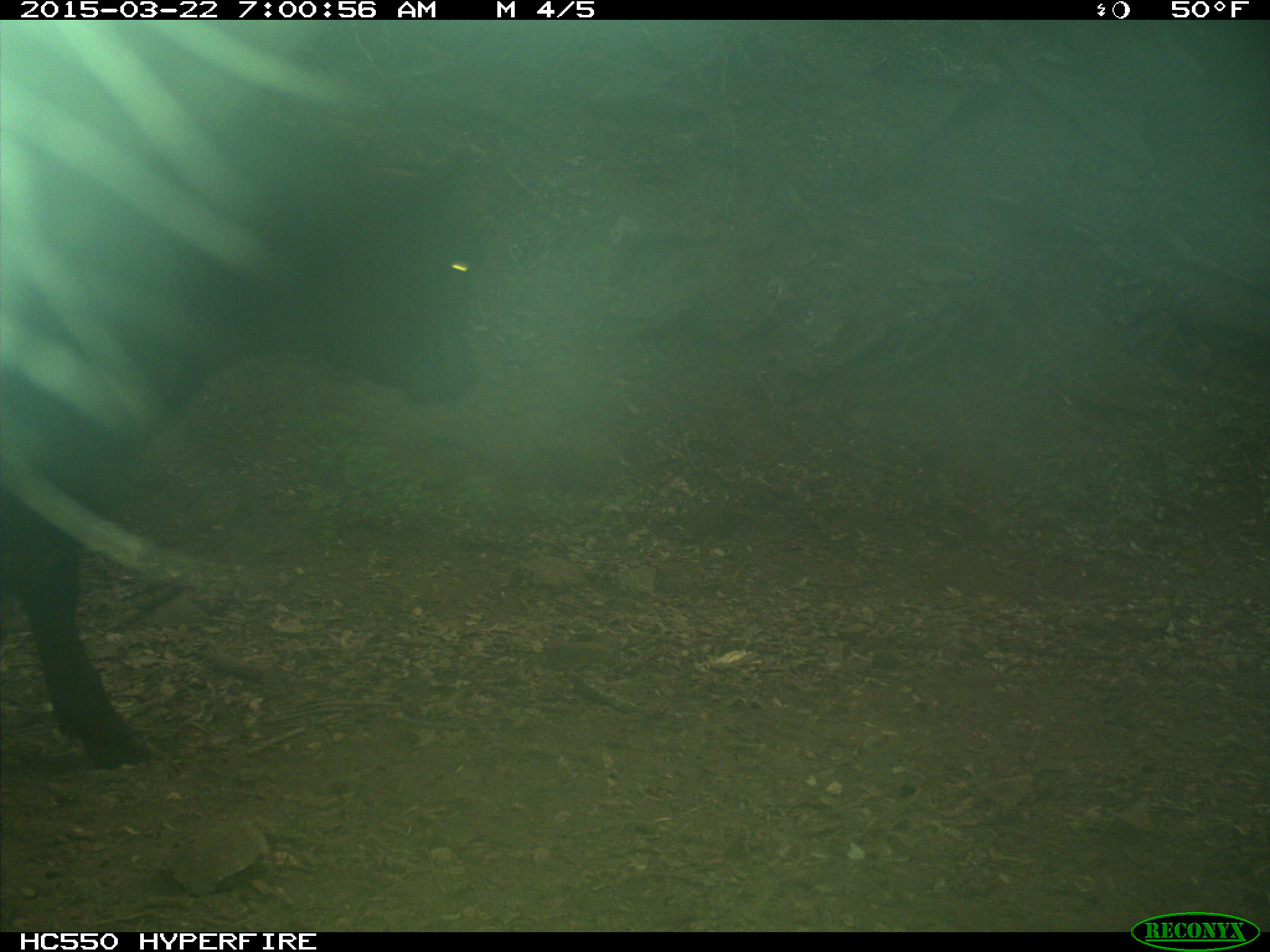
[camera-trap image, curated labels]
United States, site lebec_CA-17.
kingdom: Animalia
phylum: Chordata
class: Mammalia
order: Artiodactyla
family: Bovidae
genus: Bos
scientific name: Bos taurus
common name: domestic cow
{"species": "Bos taurus (domestic cow)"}